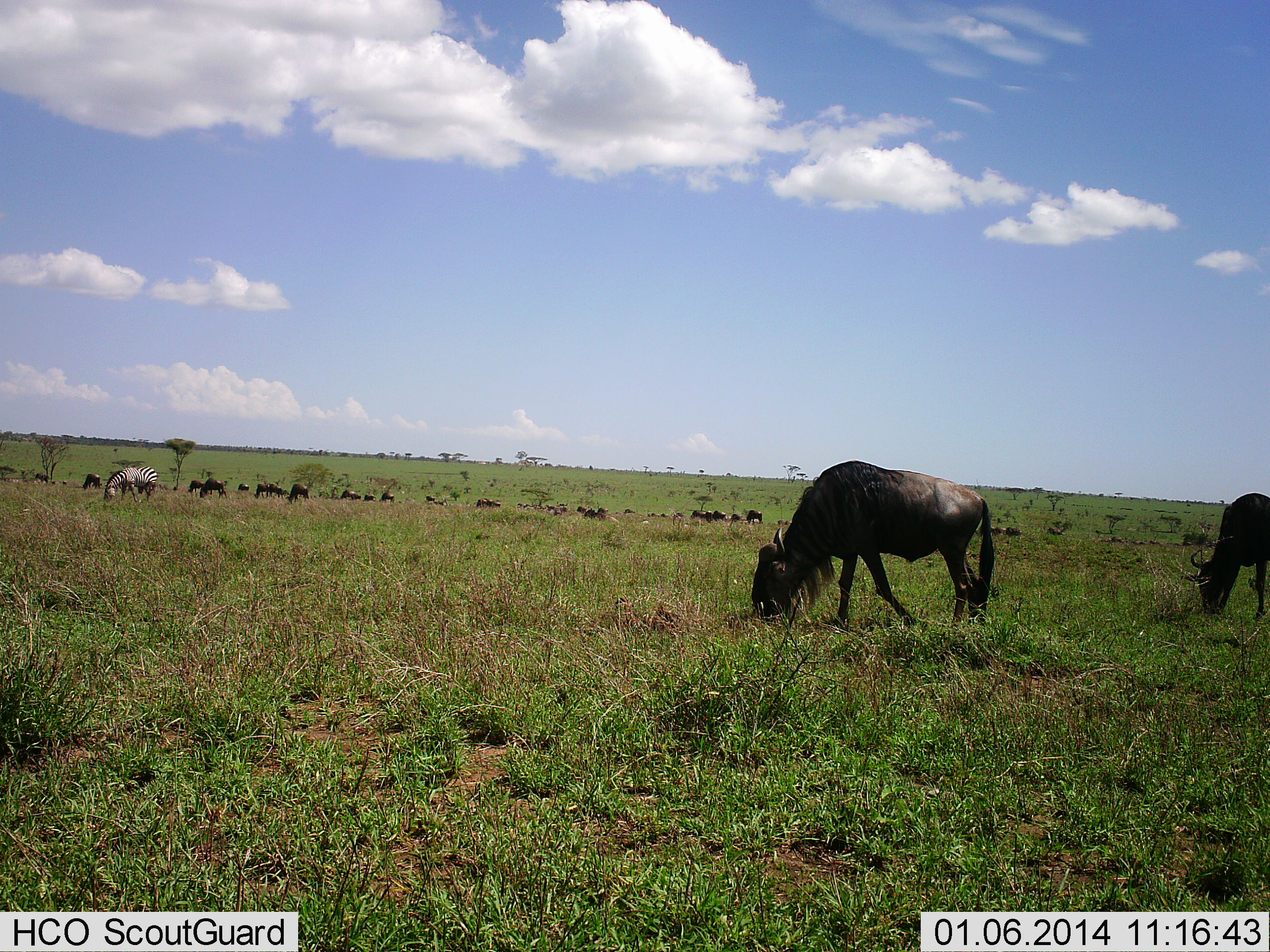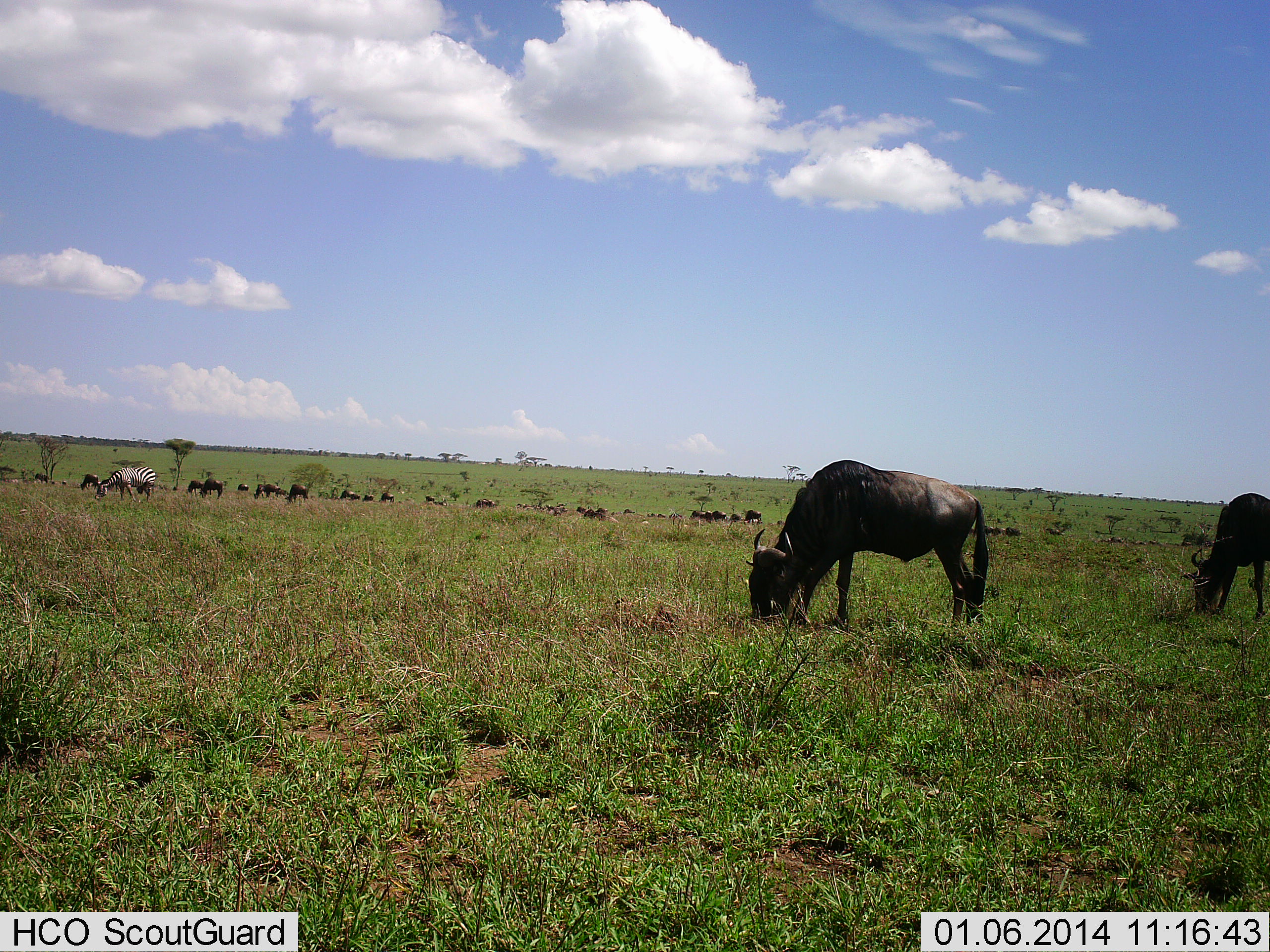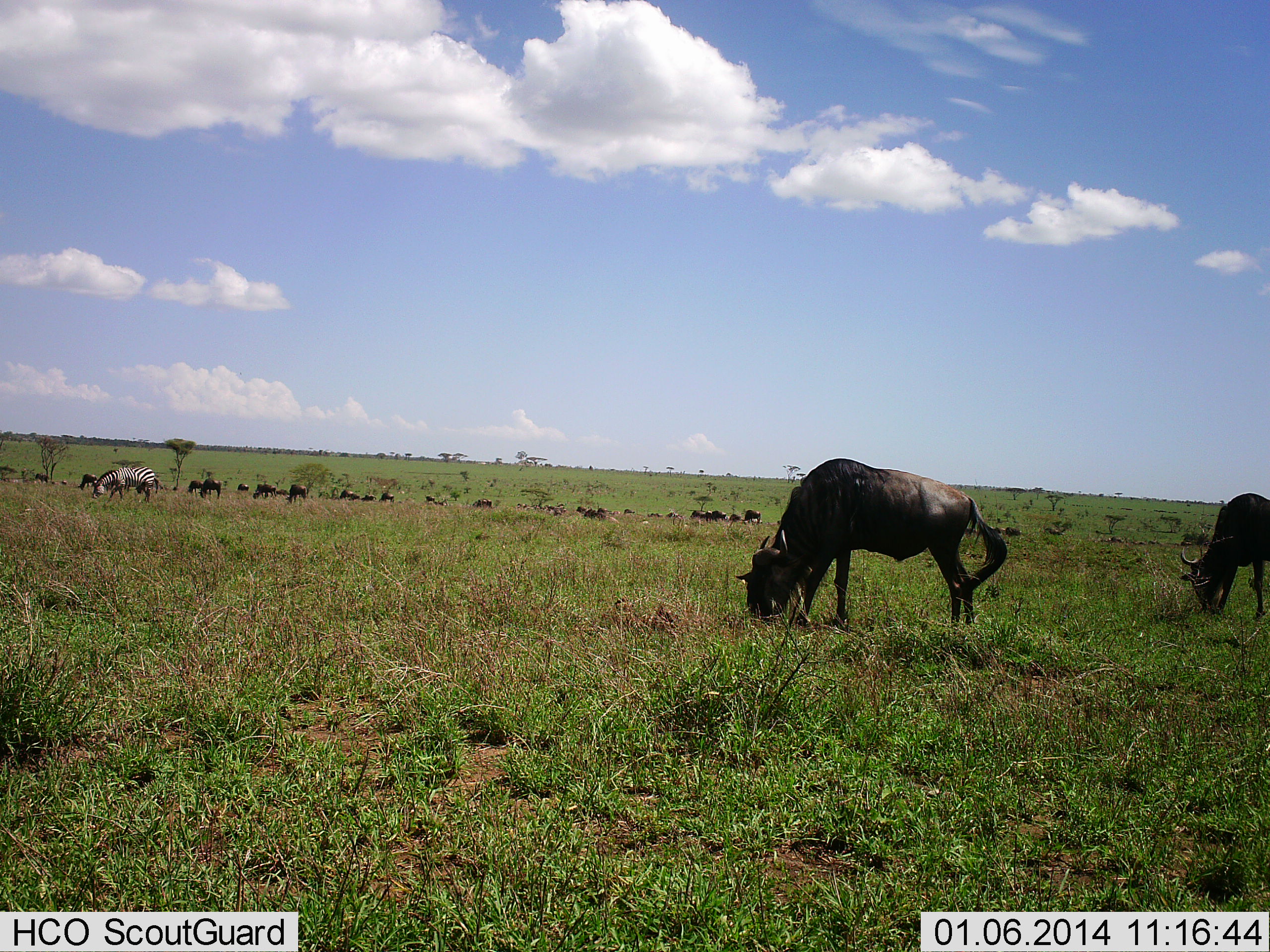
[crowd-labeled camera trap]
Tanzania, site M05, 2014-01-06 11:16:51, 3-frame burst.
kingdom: Animalia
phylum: Chordata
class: Mammalia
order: Artiodactyla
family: Bovidae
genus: Connochaetes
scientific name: Connochaetes taurinus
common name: blue wildebeest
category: wildebeest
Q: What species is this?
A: Wildebeest (blue wildebeest) (Connochaetes taurinus).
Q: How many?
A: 11-50.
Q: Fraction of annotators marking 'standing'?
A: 60%.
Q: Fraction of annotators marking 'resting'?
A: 13%.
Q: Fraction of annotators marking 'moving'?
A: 33%.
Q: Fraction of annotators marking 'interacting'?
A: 0%.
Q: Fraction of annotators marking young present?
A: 0%.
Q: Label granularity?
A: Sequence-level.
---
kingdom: Animalia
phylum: Chordata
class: Mammalia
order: Perissodactyla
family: Equidae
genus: Equus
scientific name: Equus quagga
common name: plains zebra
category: zebra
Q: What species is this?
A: Zebra (plains zebra) (Equus quagga).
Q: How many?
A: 1.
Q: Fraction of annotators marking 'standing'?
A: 18%.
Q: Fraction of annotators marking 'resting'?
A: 0%.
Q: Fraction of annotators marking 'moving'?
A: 9%.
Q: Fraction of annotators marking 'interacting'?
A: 0%.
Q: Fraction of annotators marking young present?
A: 0%.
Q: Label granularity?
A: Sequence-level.